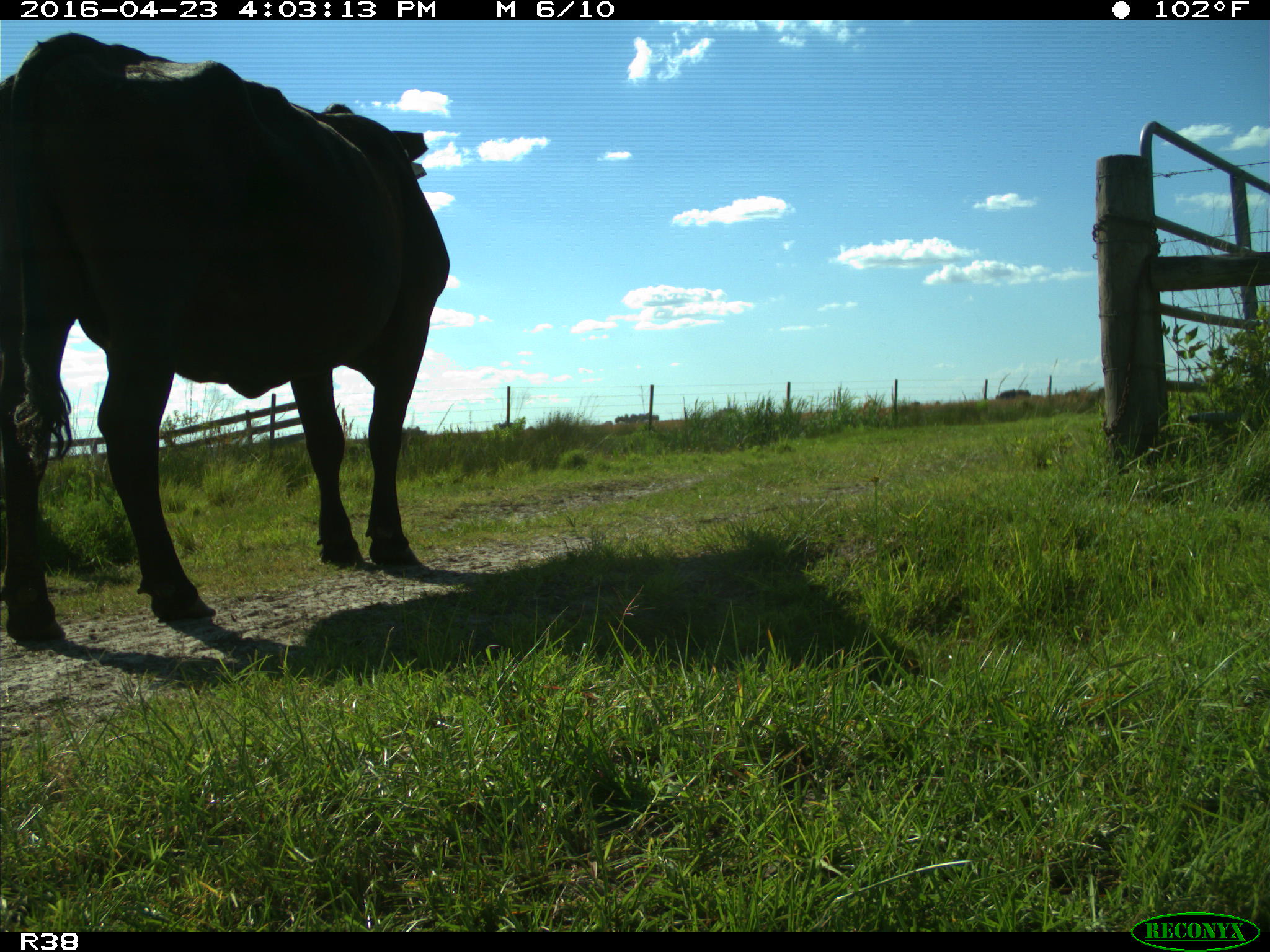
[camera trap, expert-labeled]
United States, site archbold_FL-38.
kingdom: Animalia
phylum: Chordata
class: Mammalia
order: Artiodactyla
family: Bovidae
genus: Bos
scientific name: Bos taurus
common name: domestic cow